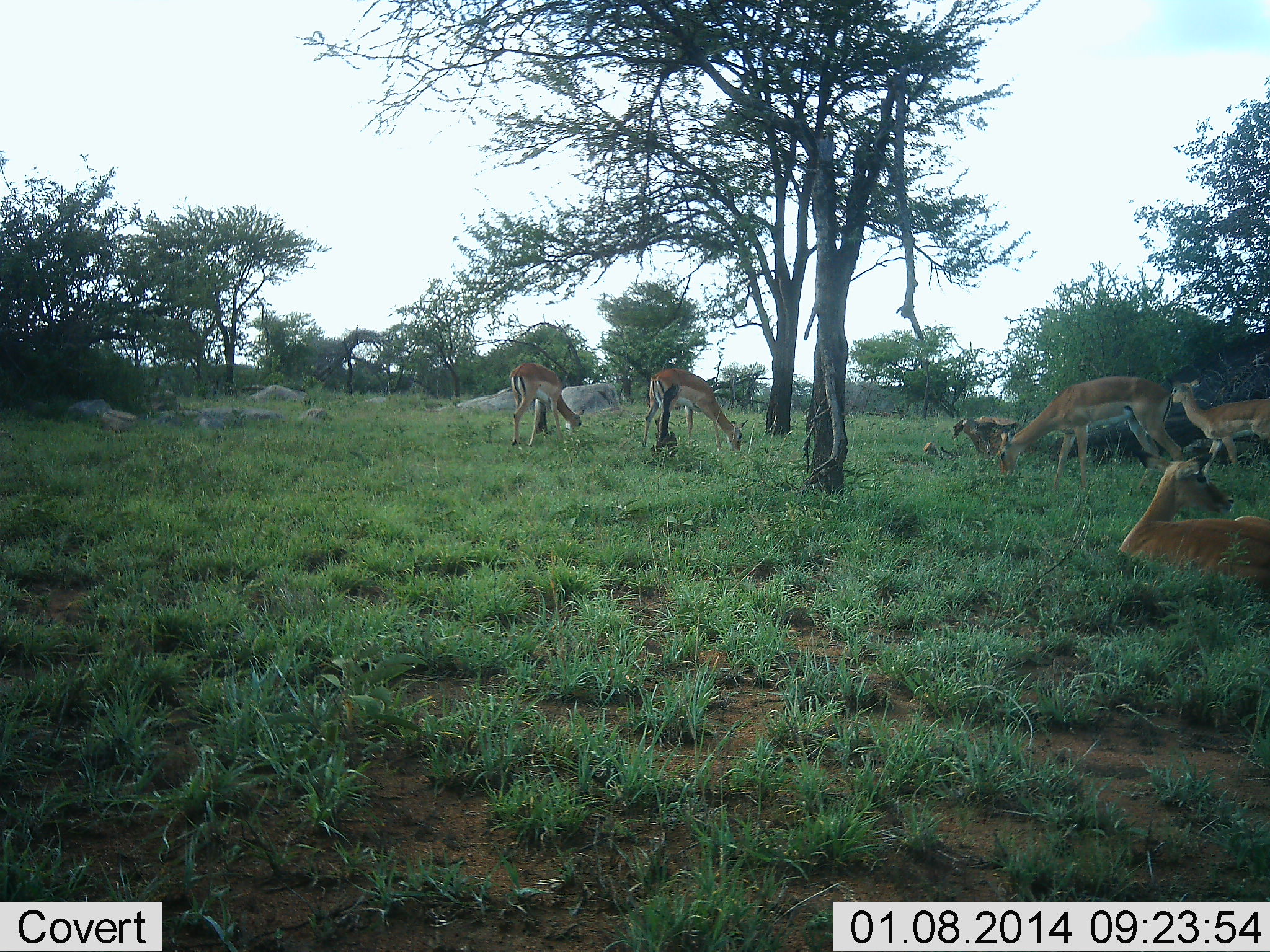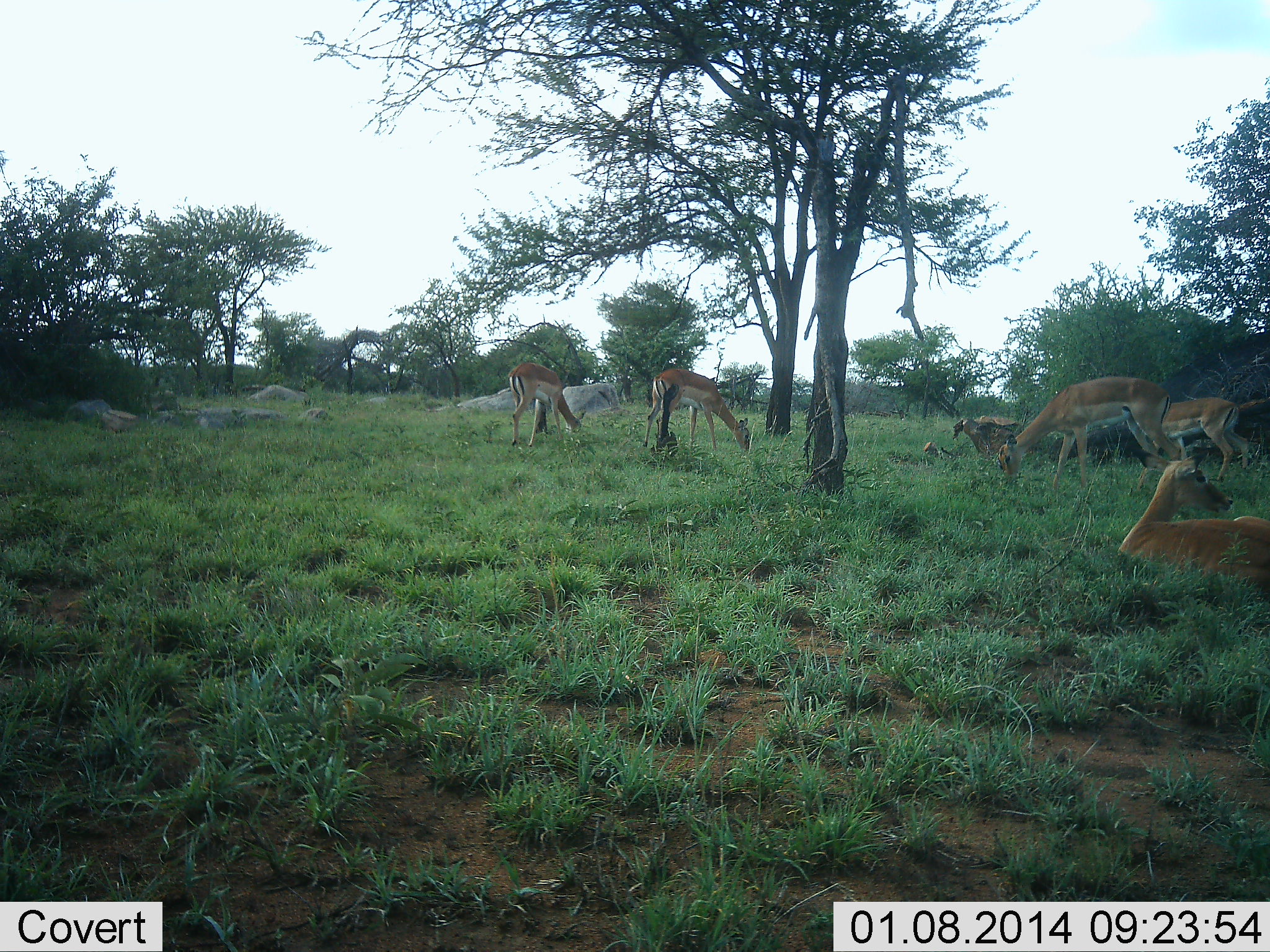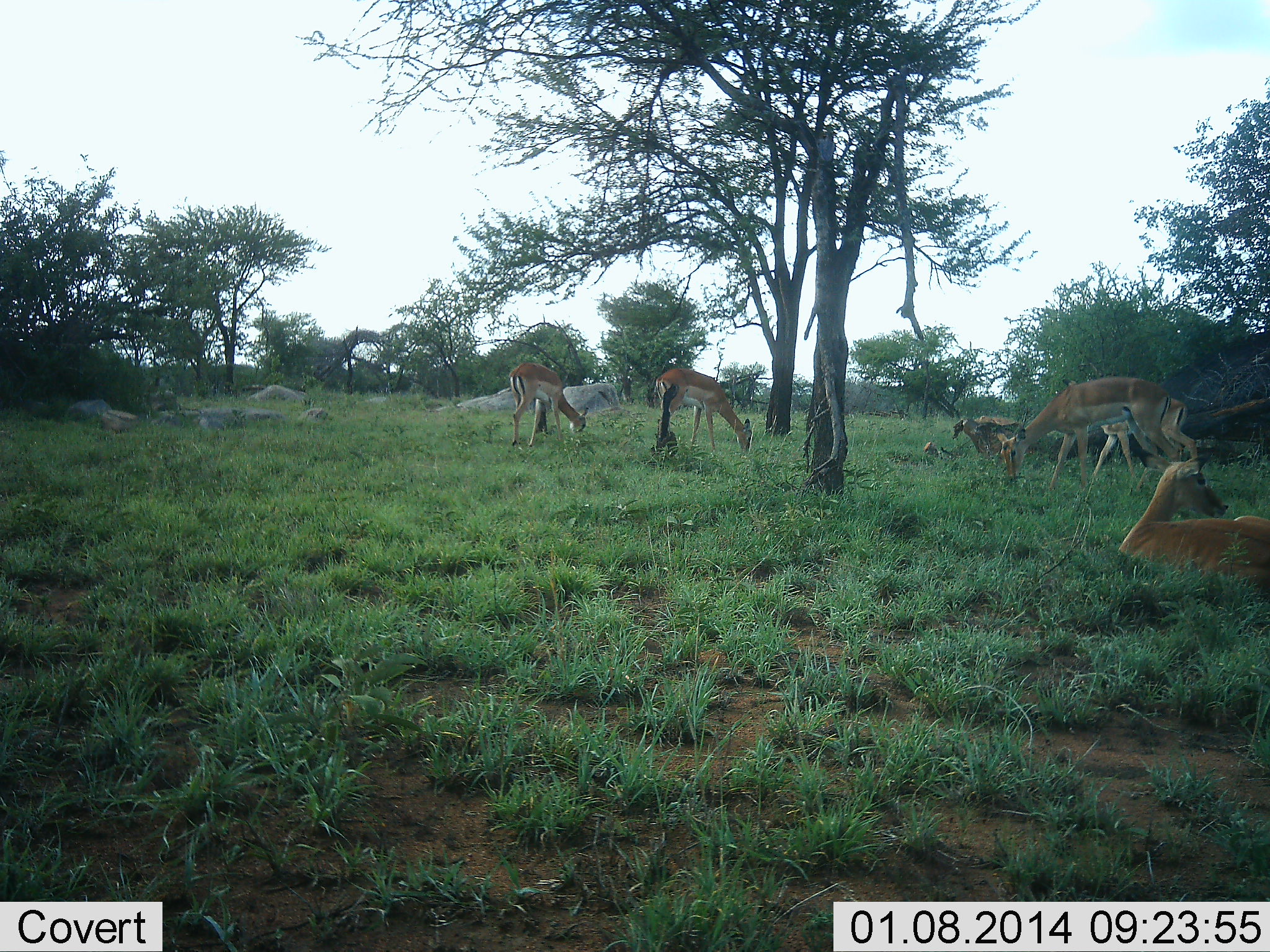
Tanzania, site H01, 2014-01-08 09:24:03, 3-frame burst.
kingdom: Animalia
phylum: Chordata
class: Mammalia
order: Artiodactyla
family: Bovidae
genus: Aepyceros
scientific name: Aepyceros melampus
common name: impala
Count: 5.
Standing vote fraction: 30%.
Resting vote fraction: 100%.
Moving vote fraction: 40%.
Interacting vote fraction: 0%.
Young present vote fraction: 30%.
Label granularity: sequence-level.